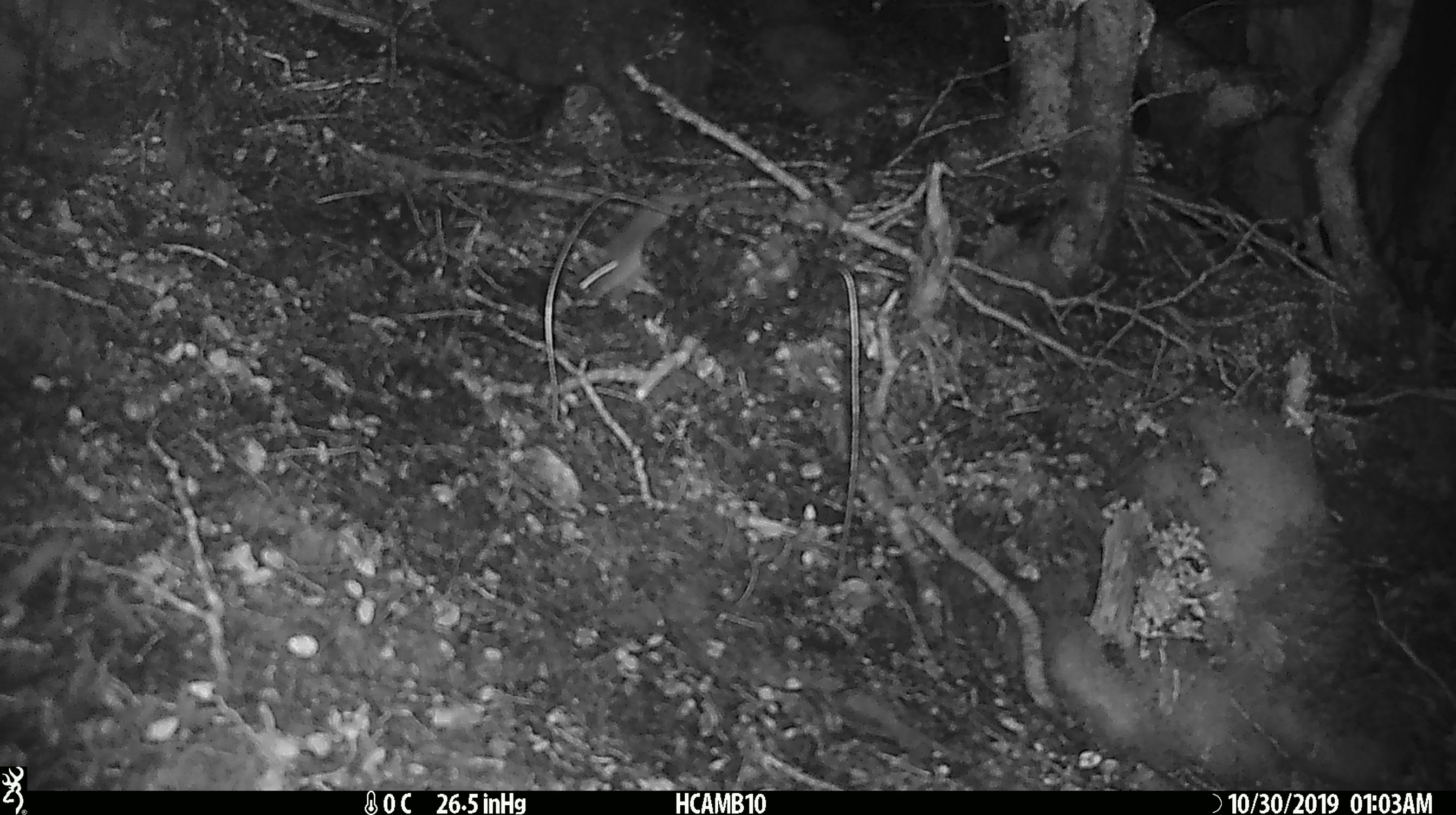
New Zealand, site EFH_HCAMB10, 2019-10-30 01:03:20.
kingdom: Animalia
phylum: Chordata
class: Mammalia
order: Rodentia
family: Muridae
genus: Mus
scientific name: Mus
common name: mouse